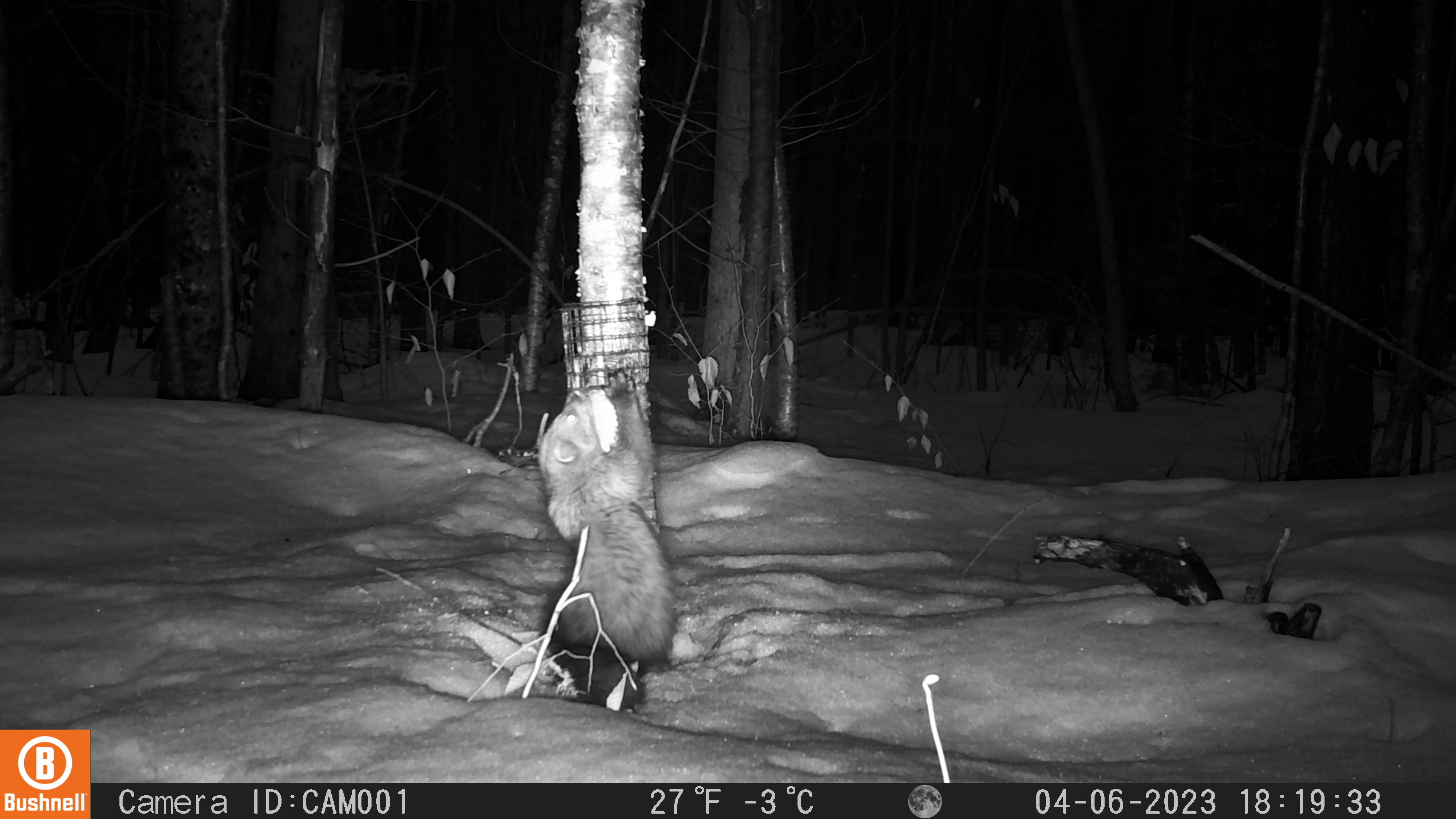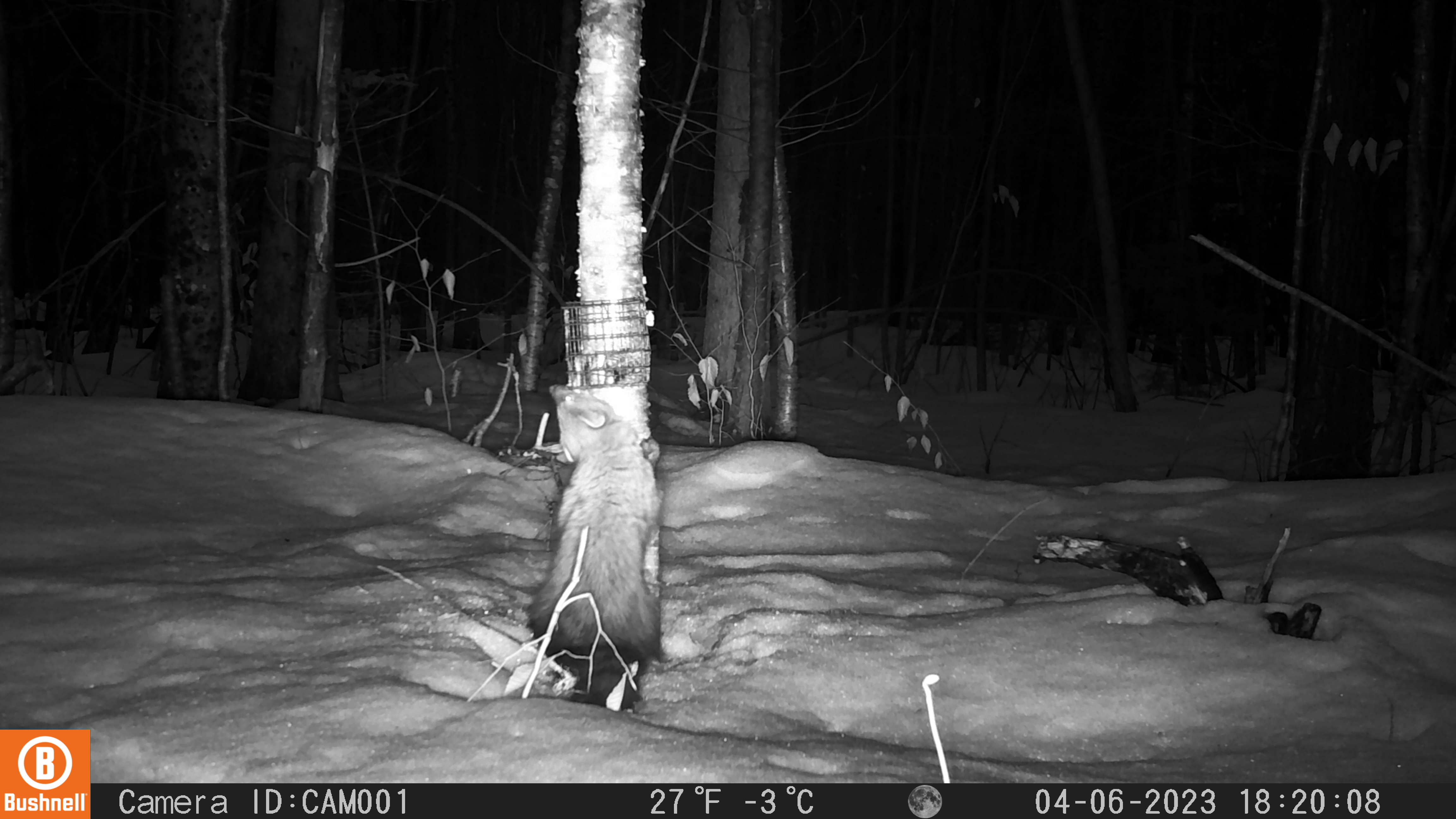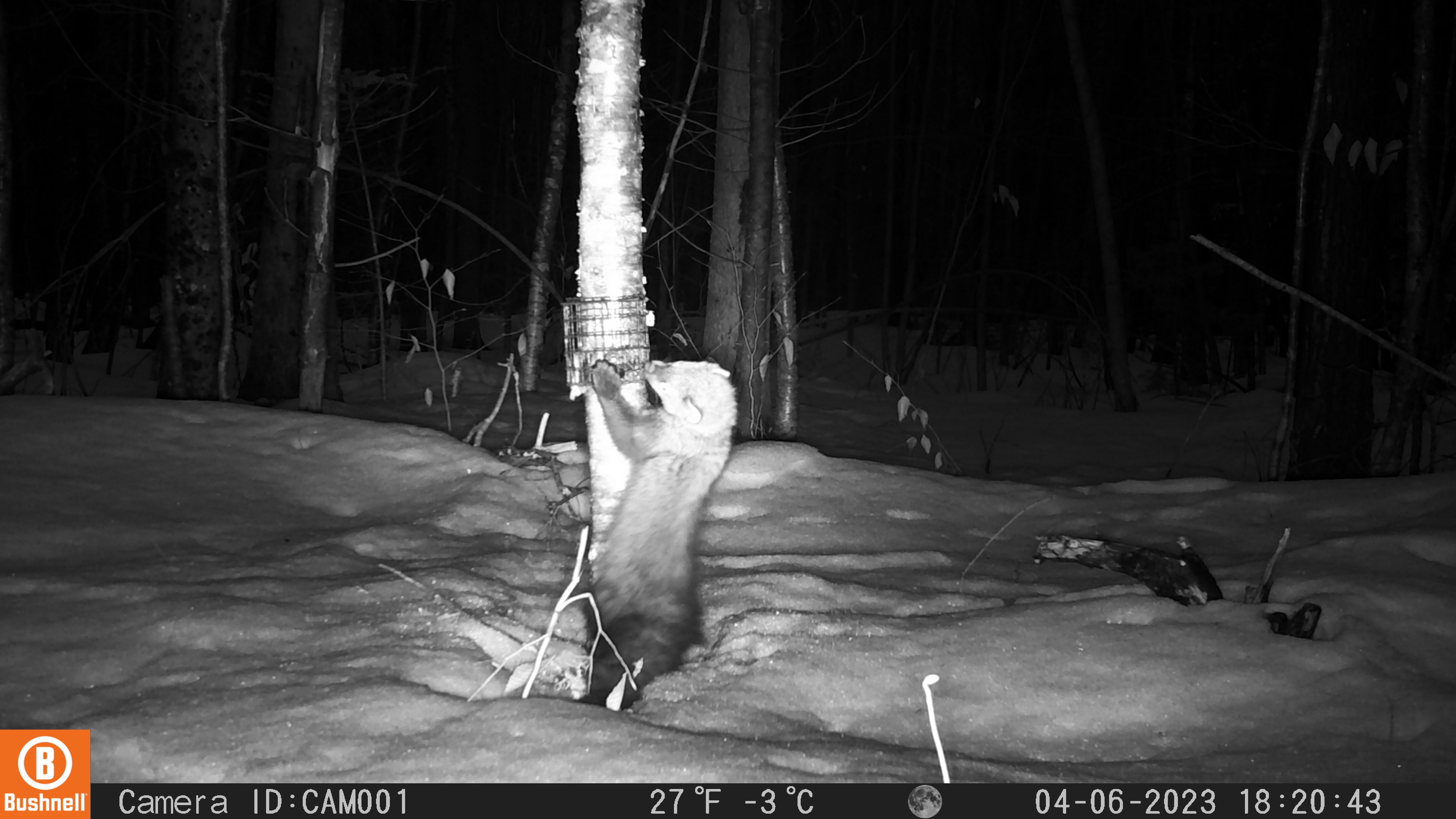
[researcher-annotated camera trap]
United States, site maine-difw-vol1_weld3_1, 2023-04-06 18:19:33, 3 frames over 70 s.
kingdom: Animalia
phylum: Chordata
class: Mammalia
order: Carnivora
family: Mustelidae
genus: Pekania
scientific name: Pekania pennanti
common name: fisher